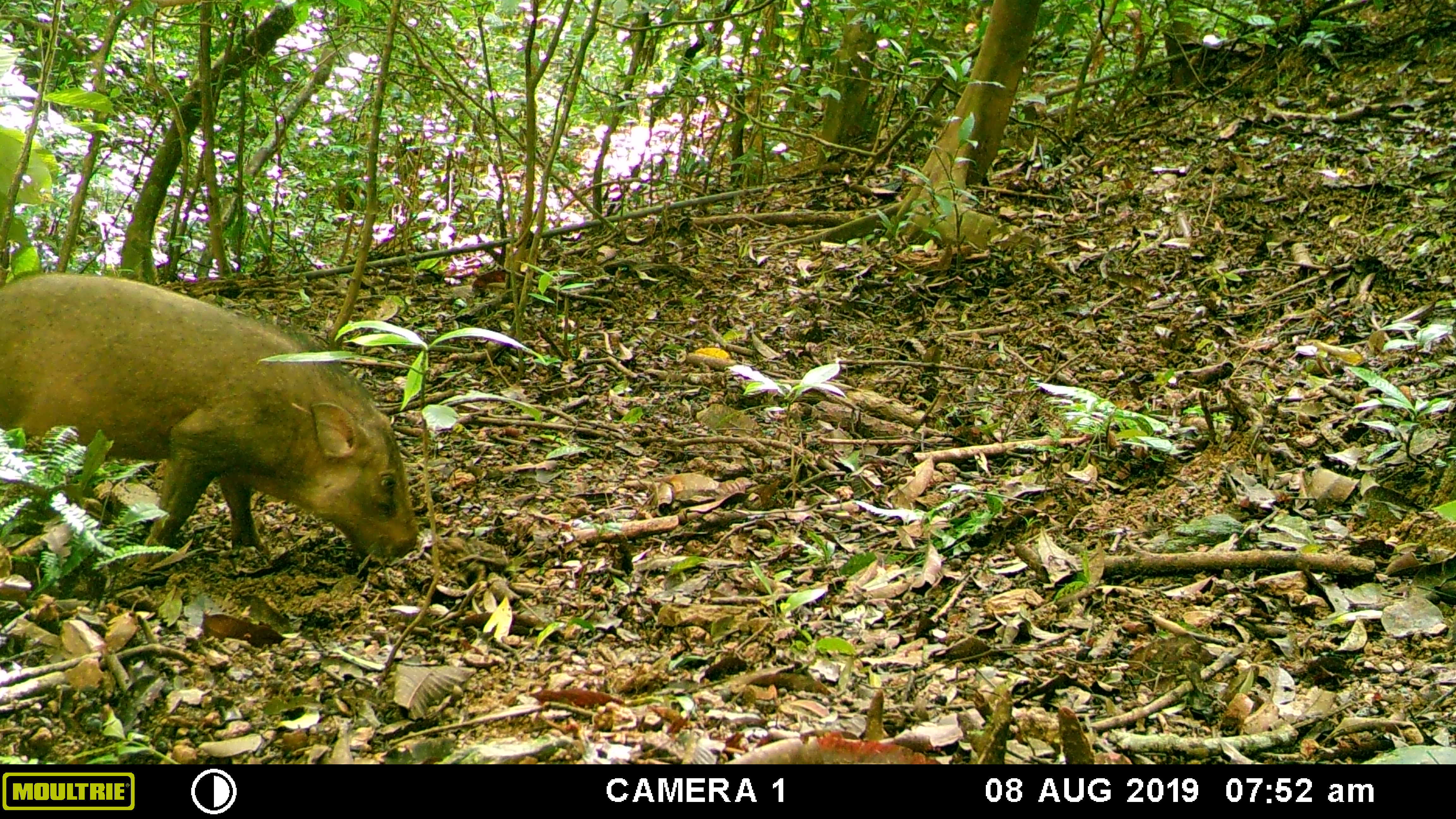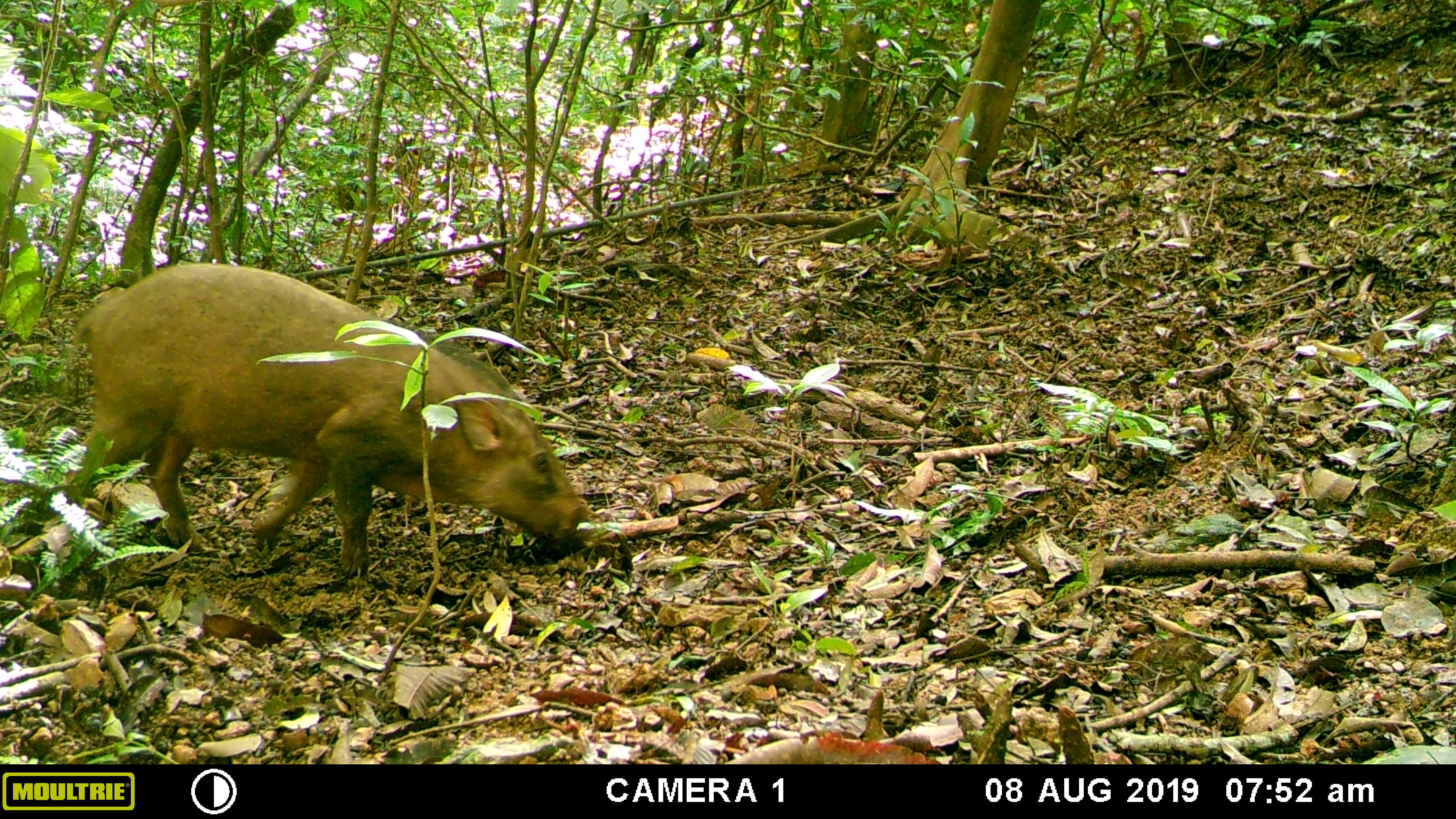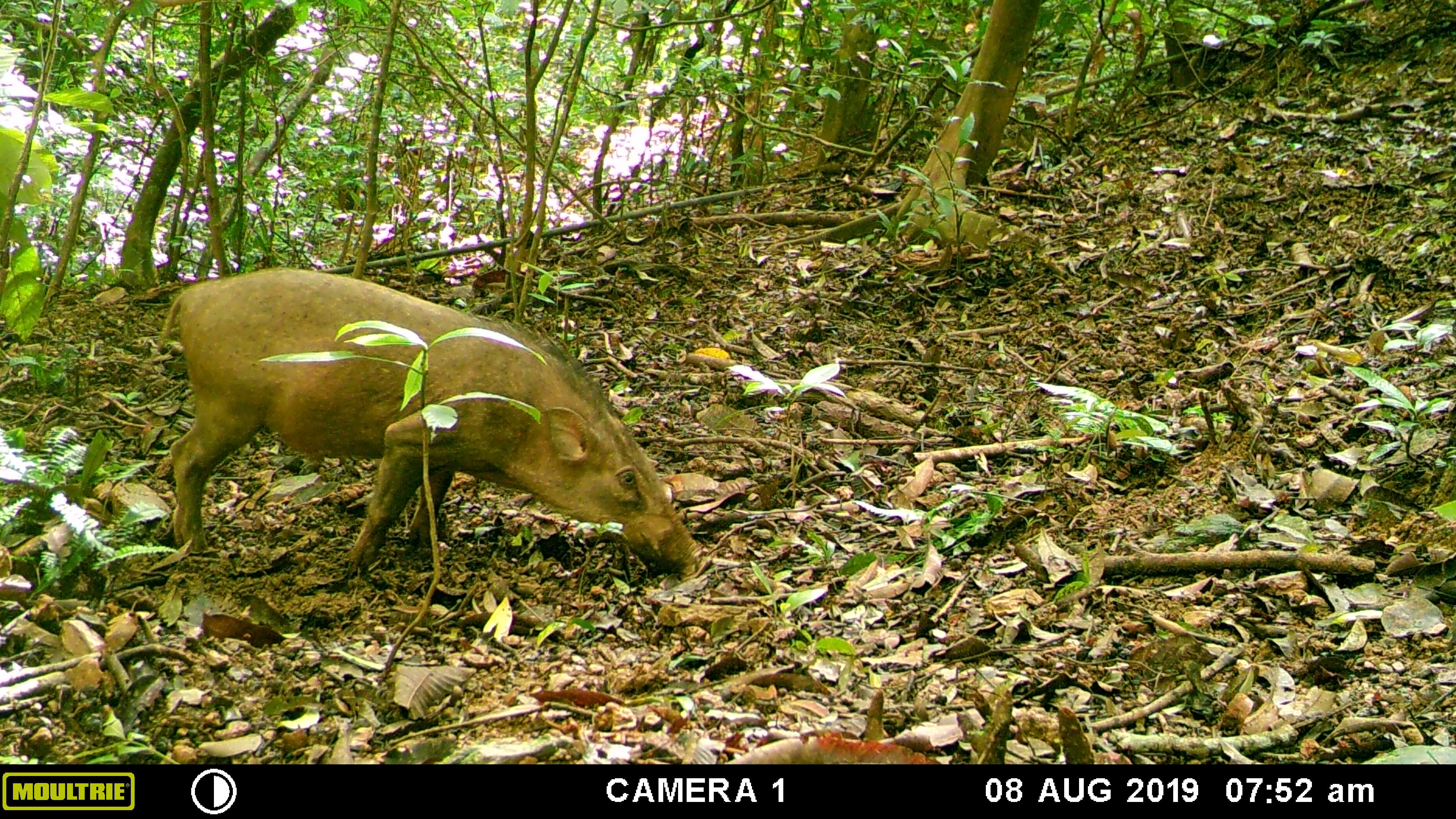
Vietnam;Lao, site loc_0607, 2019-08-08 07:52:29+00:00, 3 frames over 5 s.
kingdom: Animalia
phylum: Chordata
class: Mammalia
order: Artiodactyla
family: Suidae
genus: Sus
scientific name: Sus scrofa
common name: eurasian wild pig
Eurasian wild pig (Sus scrofa). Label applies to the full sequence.